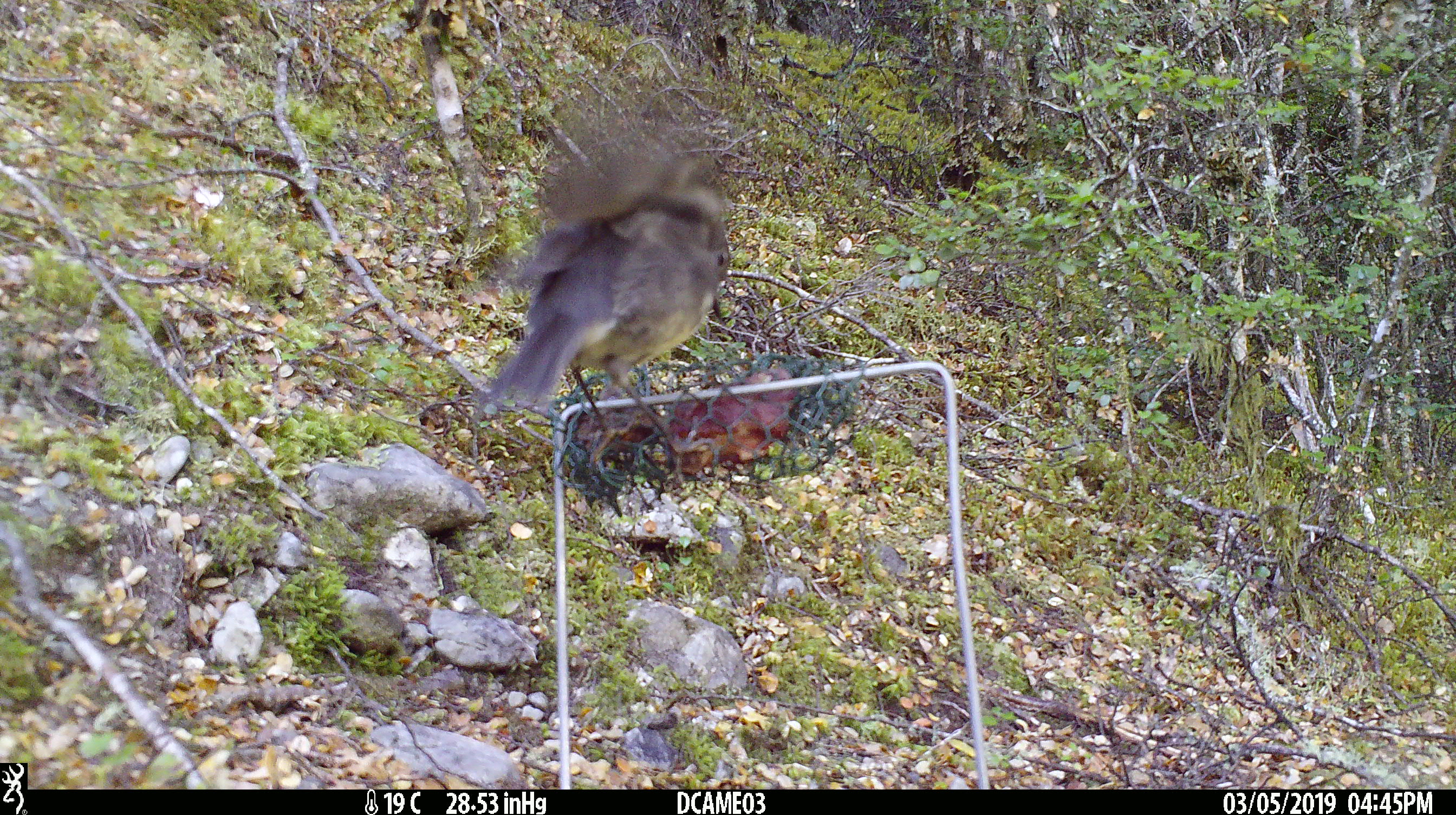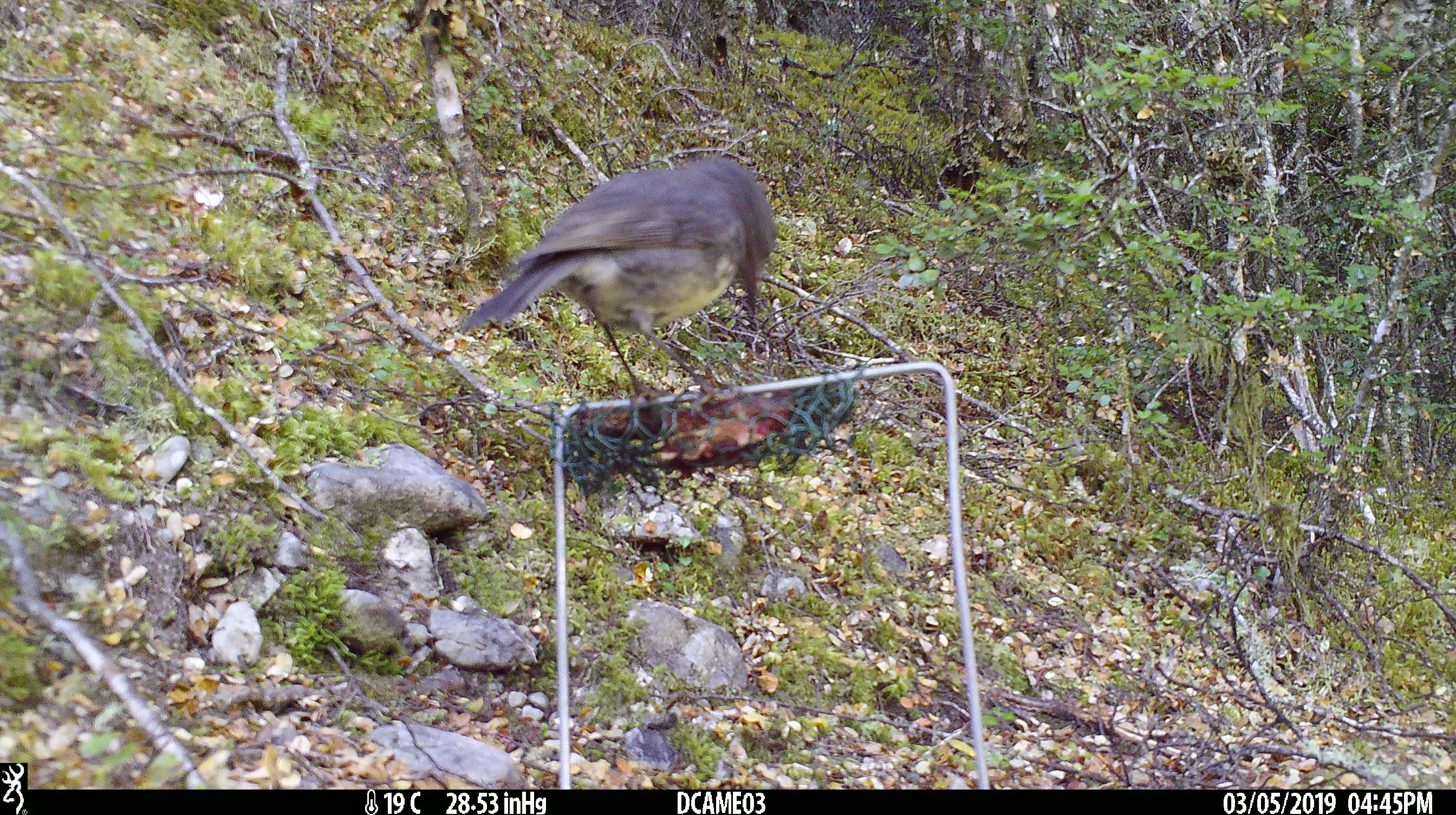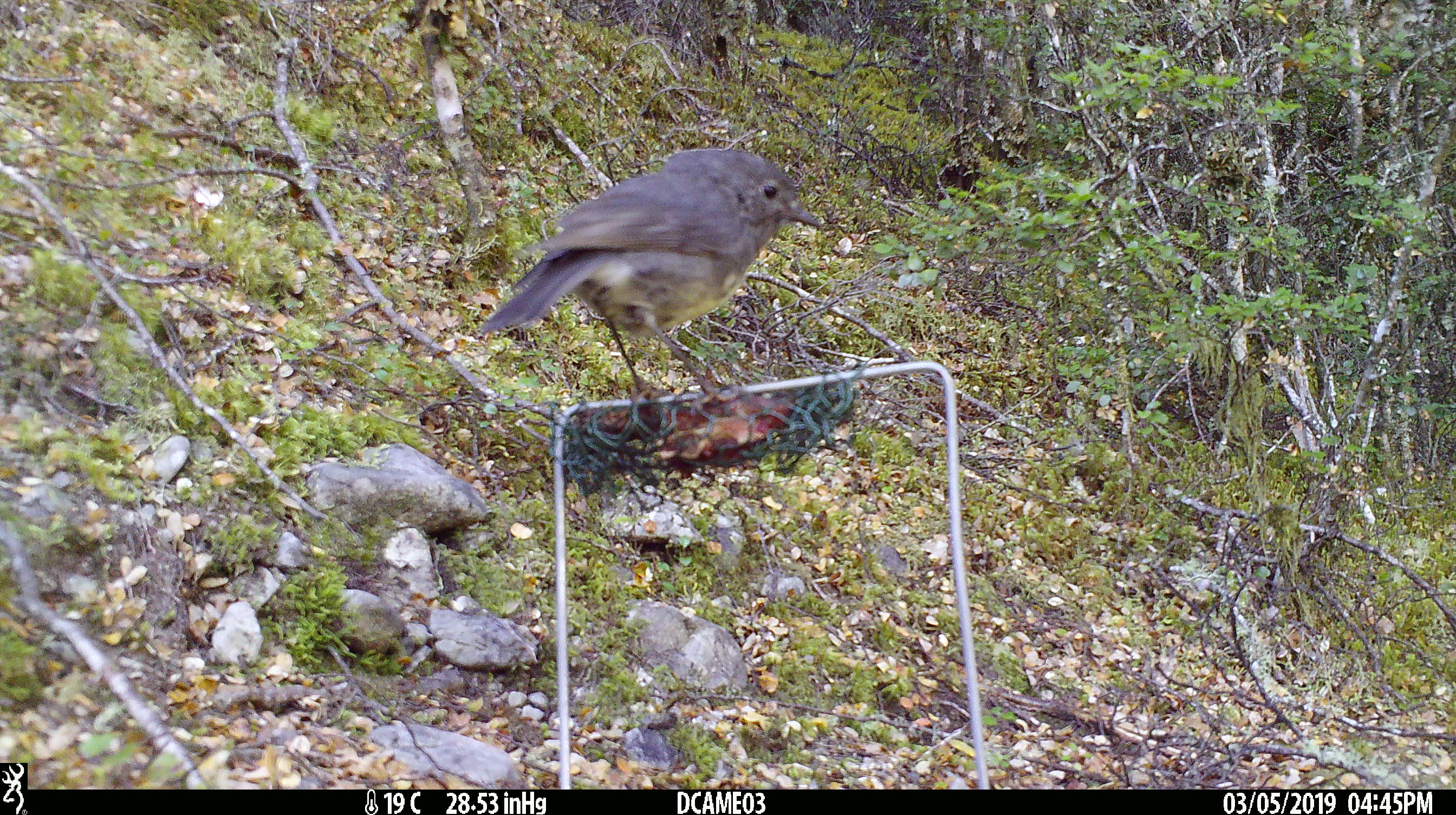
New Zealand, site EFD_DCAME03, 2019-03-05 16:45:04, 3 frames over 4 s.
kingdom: Animalia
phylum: Chordata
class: Aves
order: Passeriformes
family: Petroicidae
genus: Petroica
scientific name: Petroica australis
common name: new zealand robin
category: robin